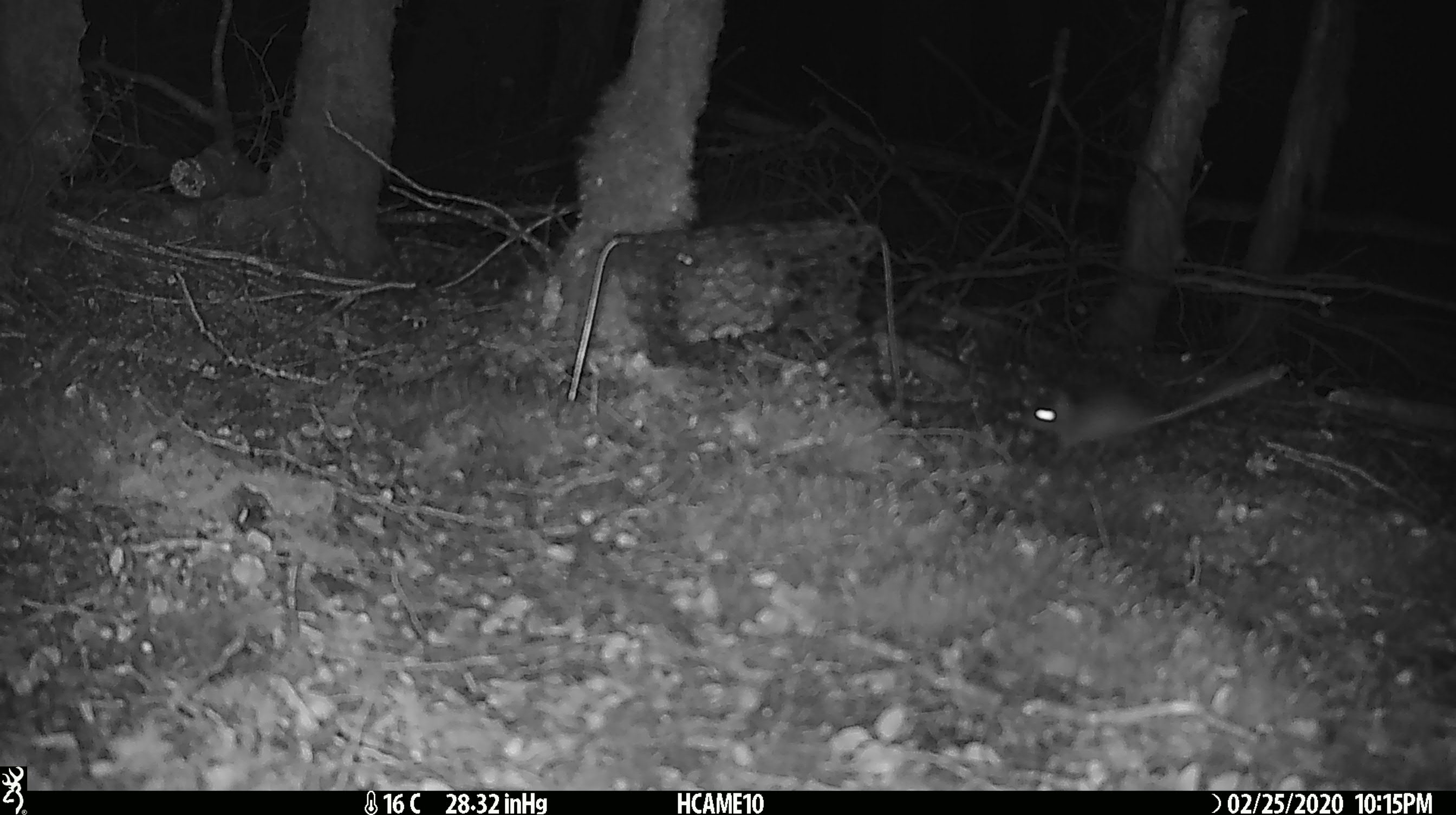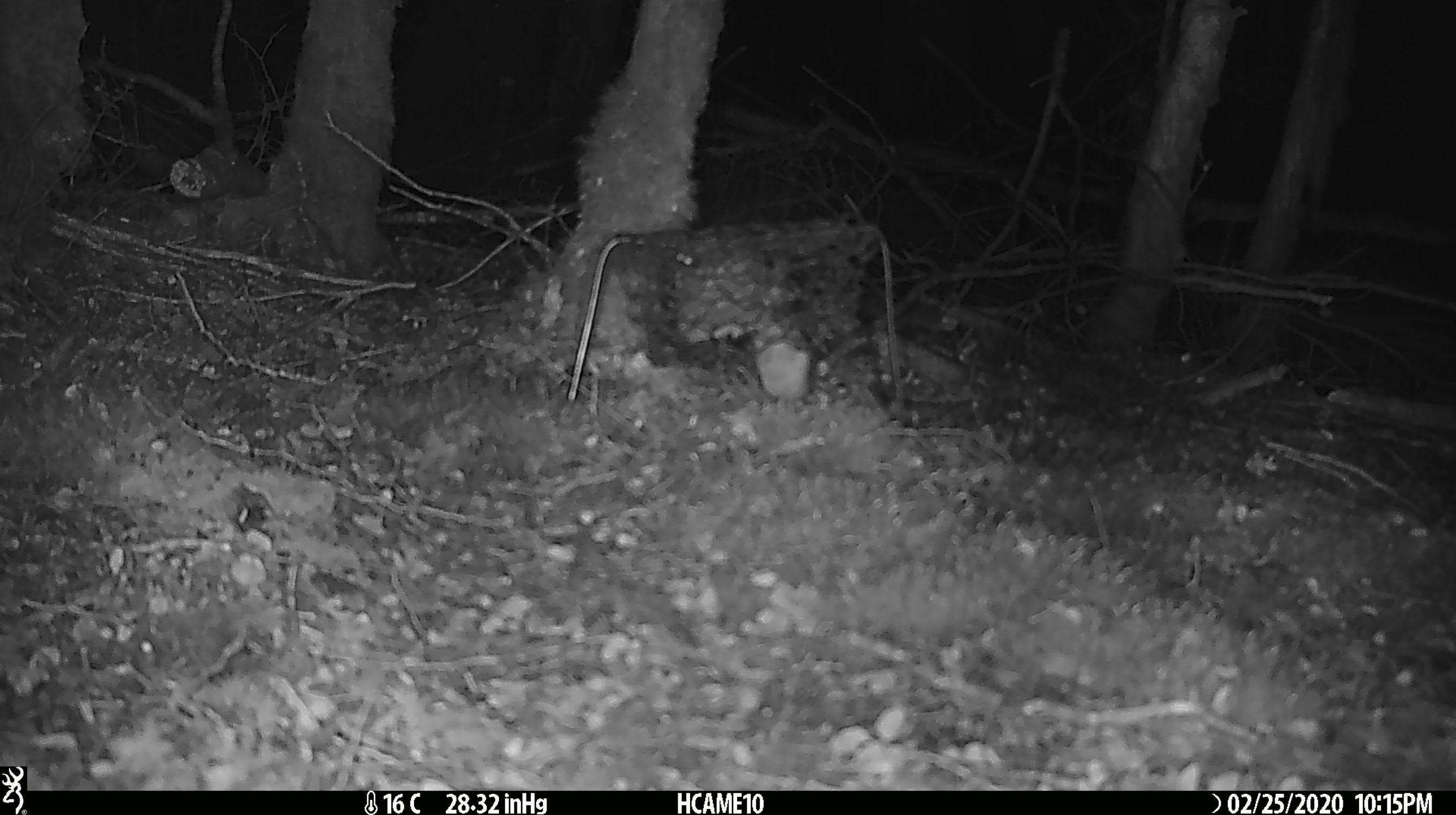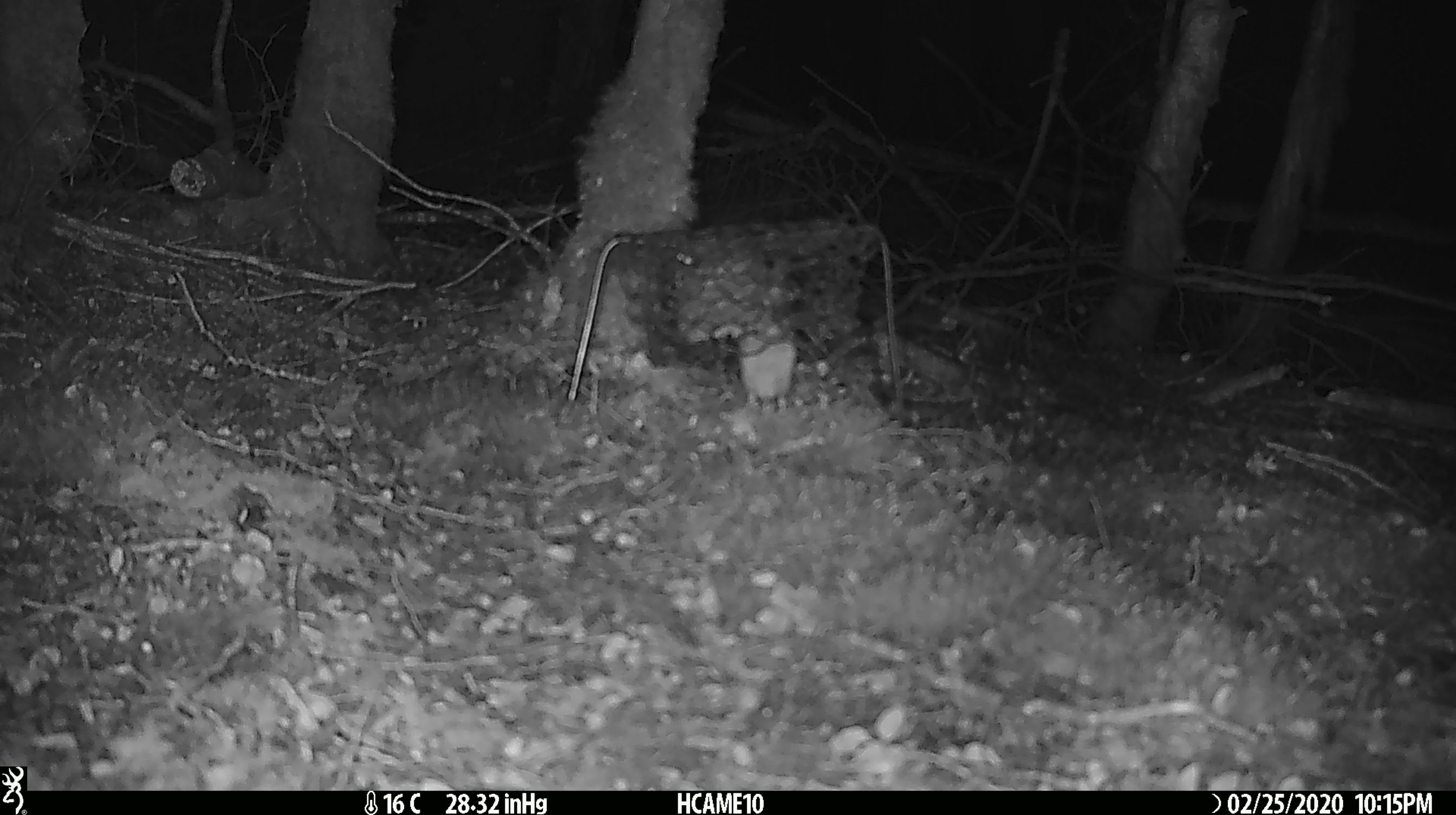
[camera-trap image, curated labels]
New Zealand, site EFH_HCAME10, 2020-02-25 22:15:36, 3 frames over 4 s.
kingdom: Animalia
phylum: Chordata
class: Mammalia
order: Rodentia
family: Muridae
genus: Mus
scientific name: Mus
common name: mouse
Mouse (Mus).